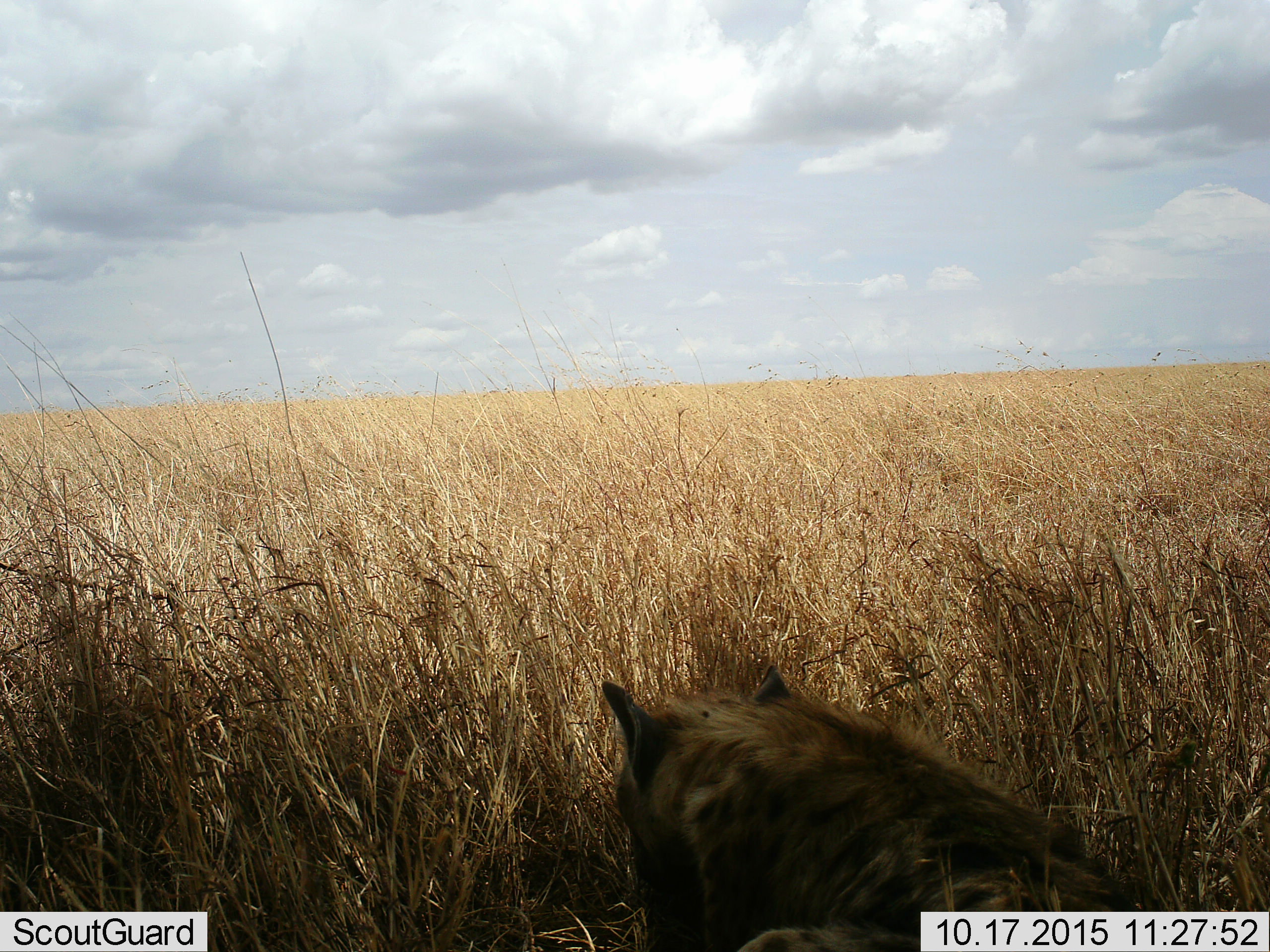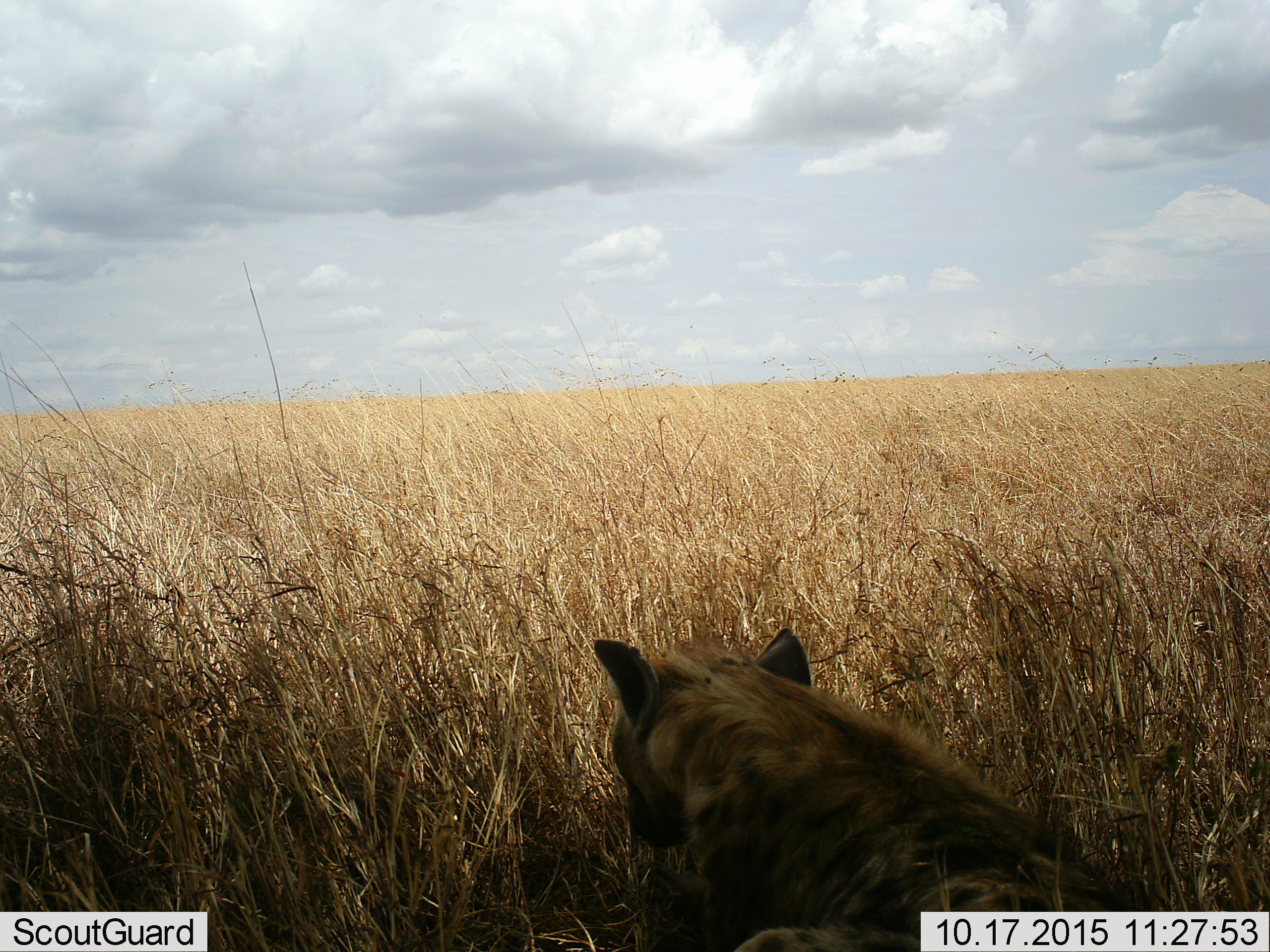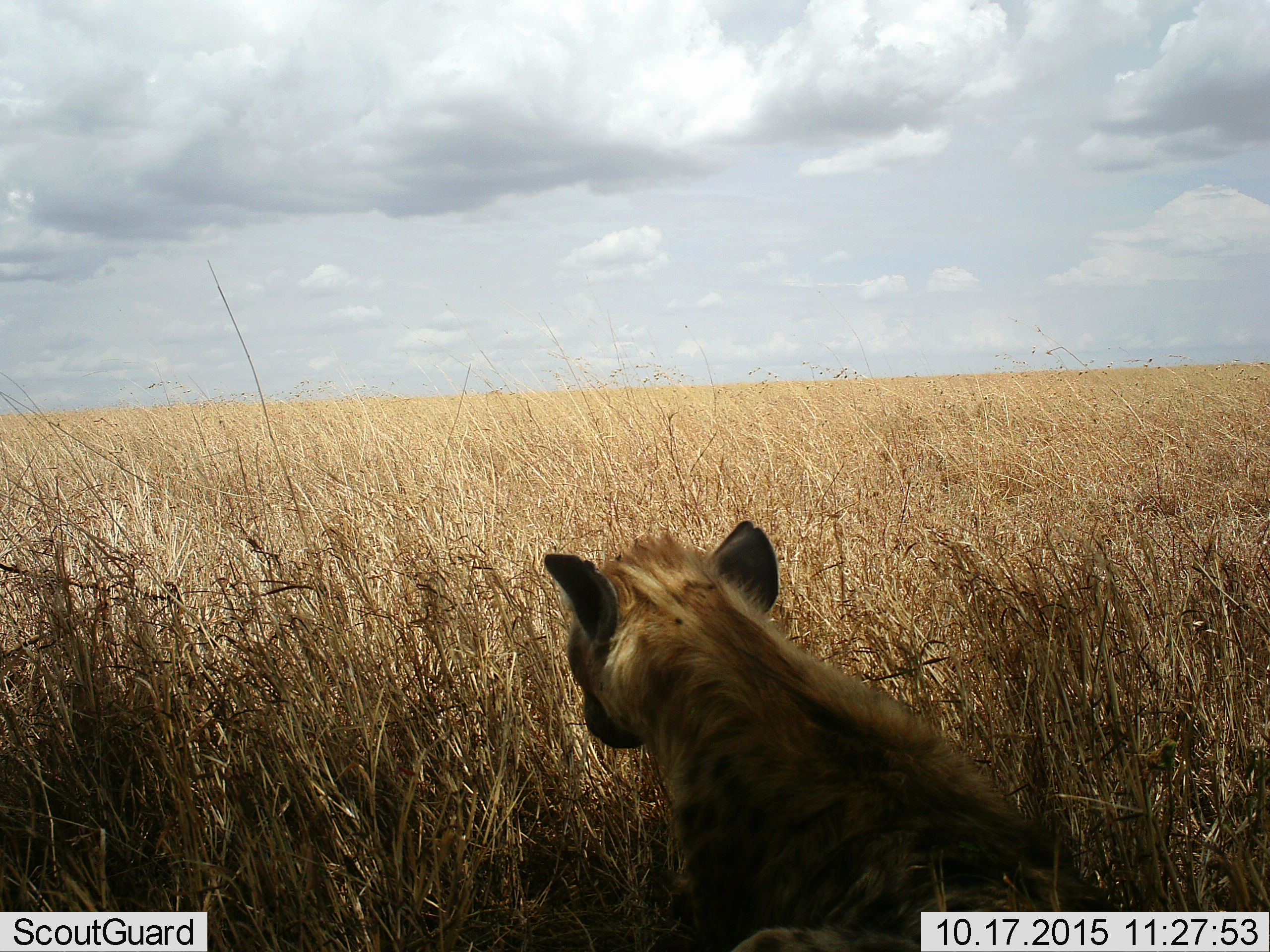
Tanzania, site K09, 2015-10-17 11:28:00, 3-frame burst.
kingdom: Animalia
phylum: Chordata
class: Mammalia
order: Carnivora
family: Hyaenidae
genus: Crocuta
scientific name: Crocuta crocuta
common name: spotted hyena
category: hyenaspotted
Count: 1.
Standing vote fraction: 0%.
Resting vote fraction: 100%.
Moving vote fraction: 0%.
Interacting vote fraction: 0%.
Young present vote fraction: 33%.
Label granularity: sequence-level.